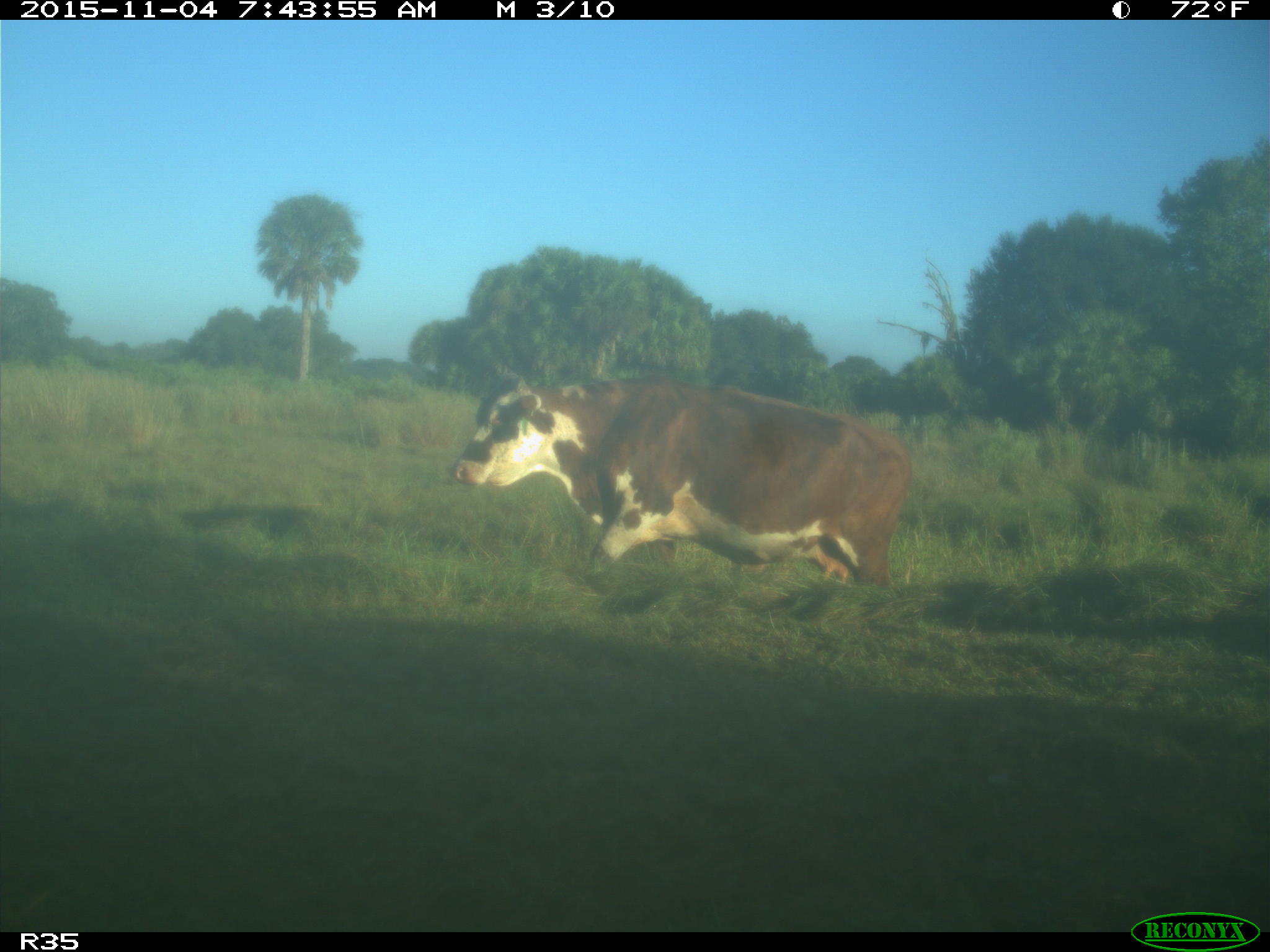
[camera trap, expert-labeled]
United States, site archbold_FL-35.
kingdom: Animalia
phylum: Chordata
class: Mammalia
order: Artiodactyla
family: Bovidae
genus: Bos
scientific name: Bos taurus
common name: domestic cow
Bos taurus (domestic cow).